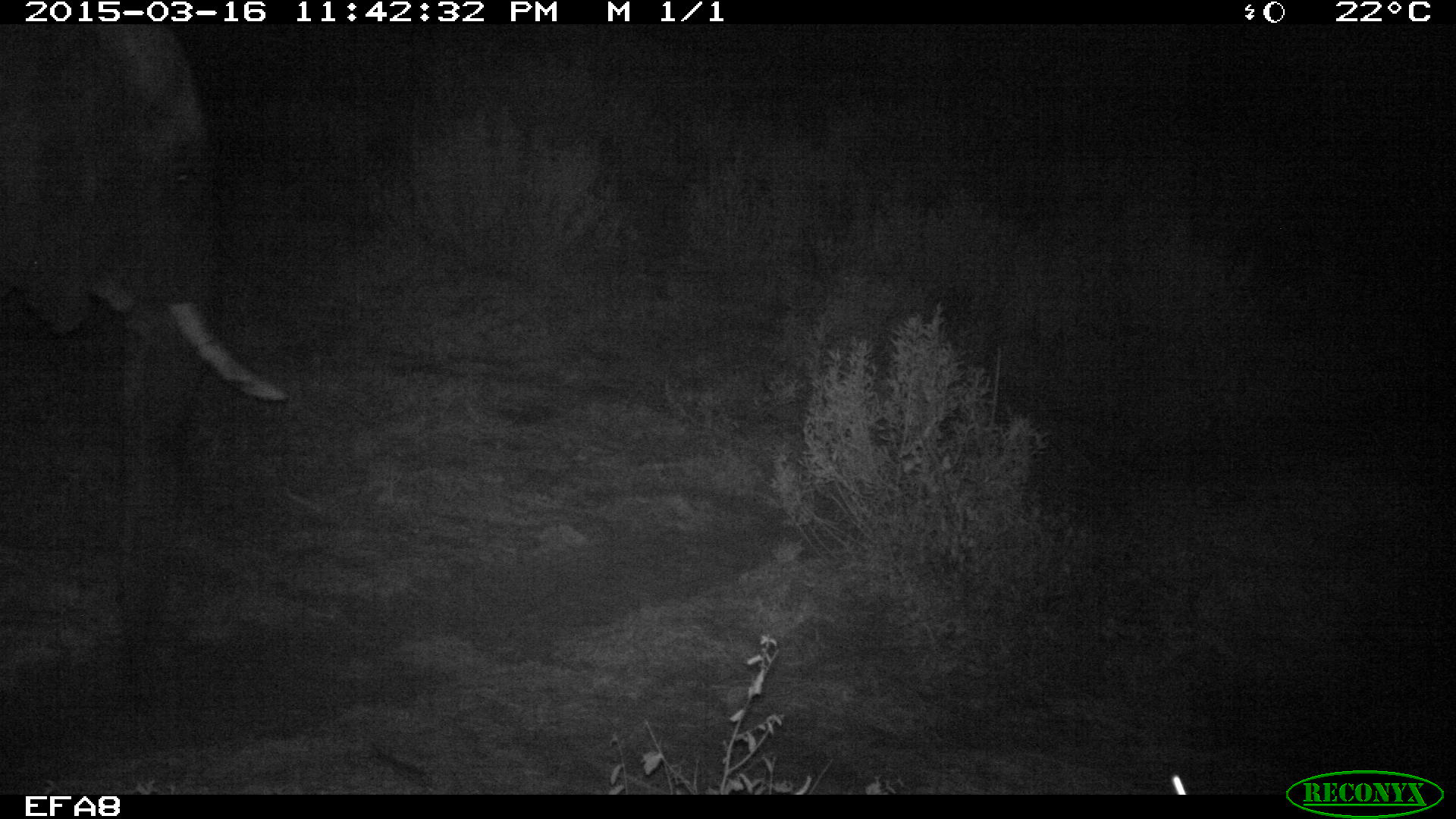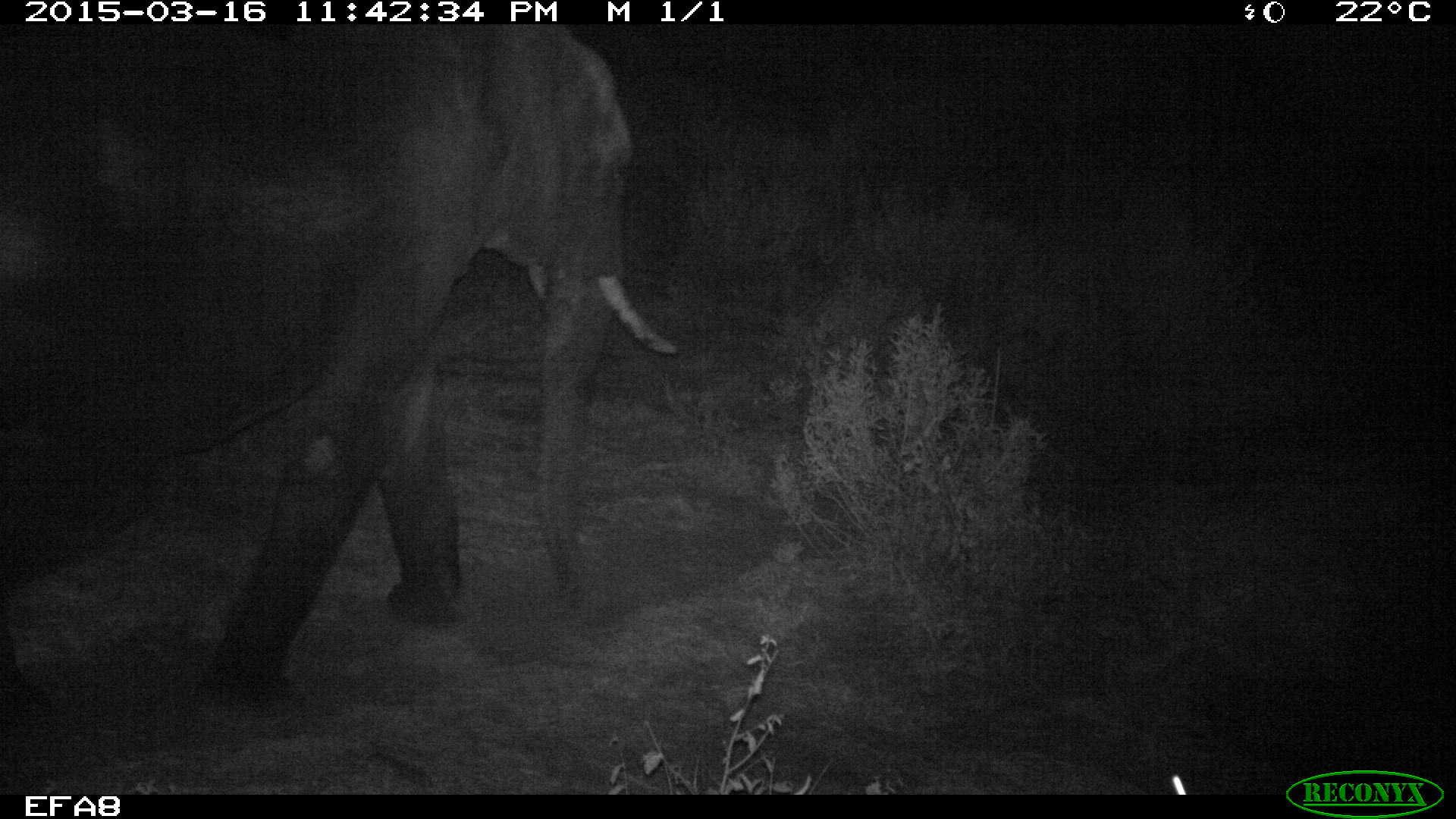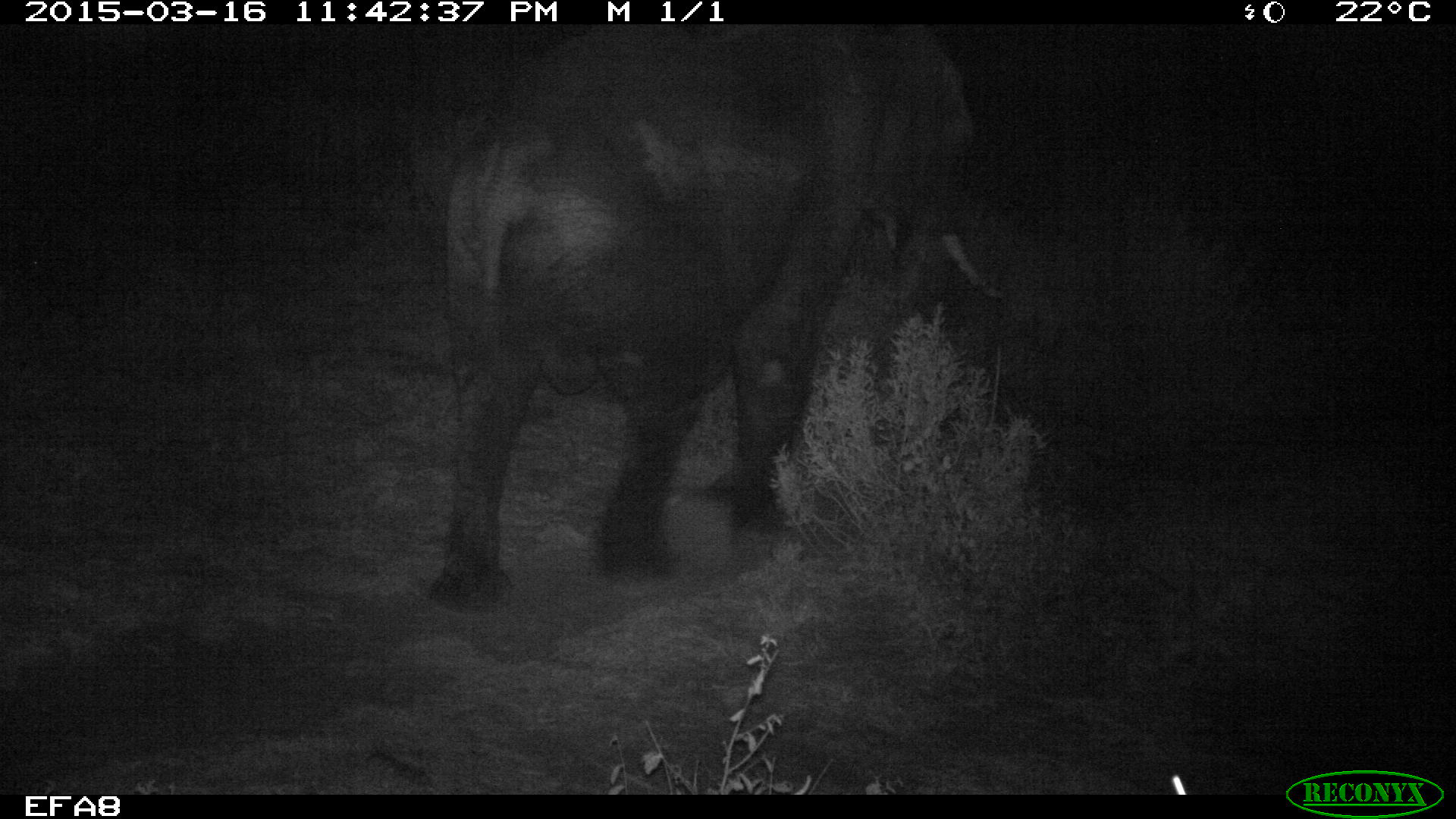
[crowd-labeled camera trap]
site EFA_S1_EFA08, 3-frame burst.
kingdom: Animalia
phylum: Chordata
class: Mammalia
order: Proboscidea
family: Elephantidae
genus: Loxodonta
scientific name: Loxodonta africana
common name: african bush elephant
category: elephant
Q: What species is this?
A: Elephant (african bush elephant) (Loxodonta africana).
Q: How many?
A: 1.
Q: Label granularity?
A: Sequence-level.